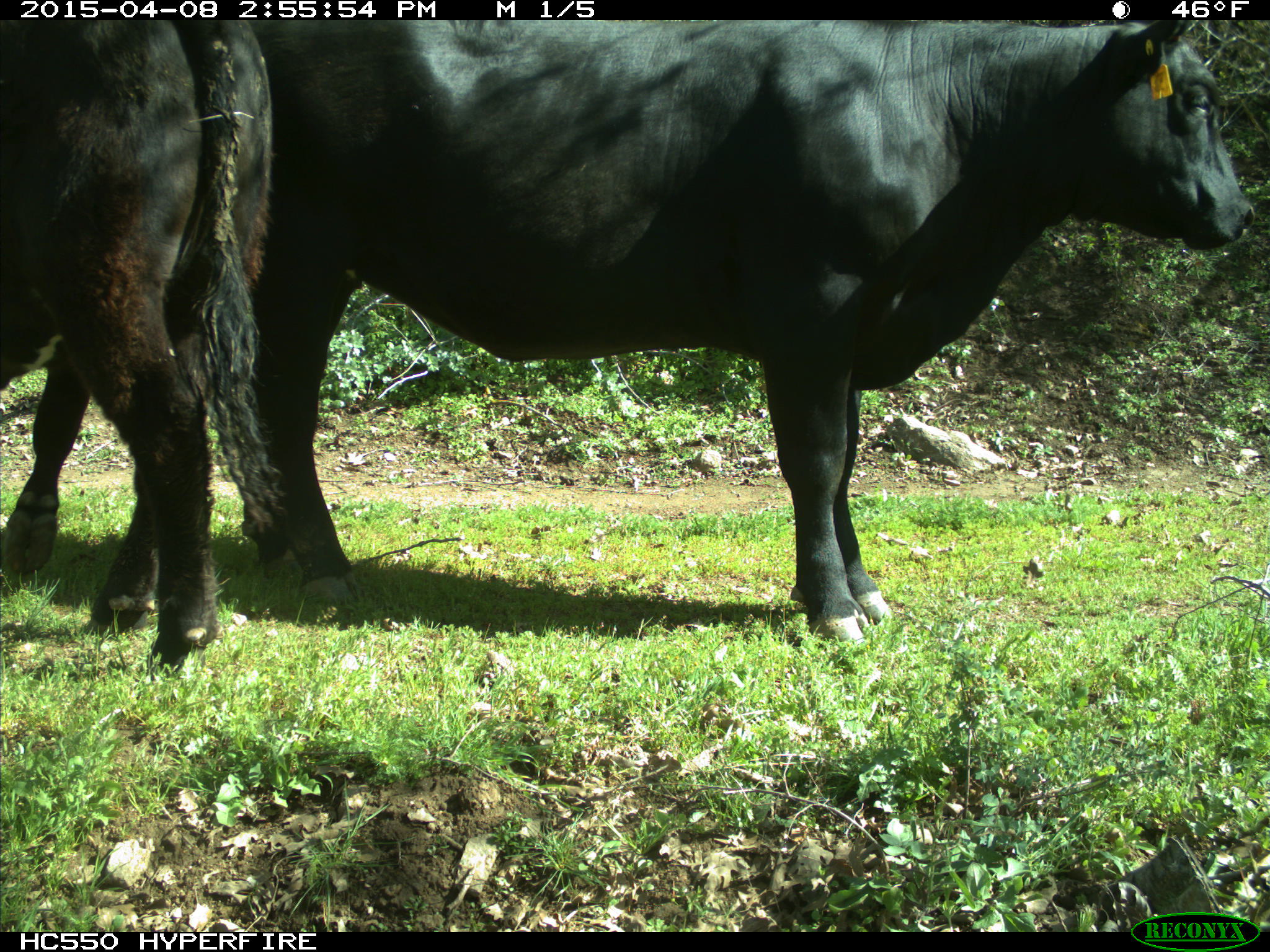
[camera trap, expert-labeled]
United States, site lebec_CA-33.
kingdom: Animalia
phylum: Chordata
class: Mammalia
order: Artiodactyla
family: Bovidae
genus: Bos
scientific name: Bos taurus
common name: domestic cow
Bos taurus (domestic cow).